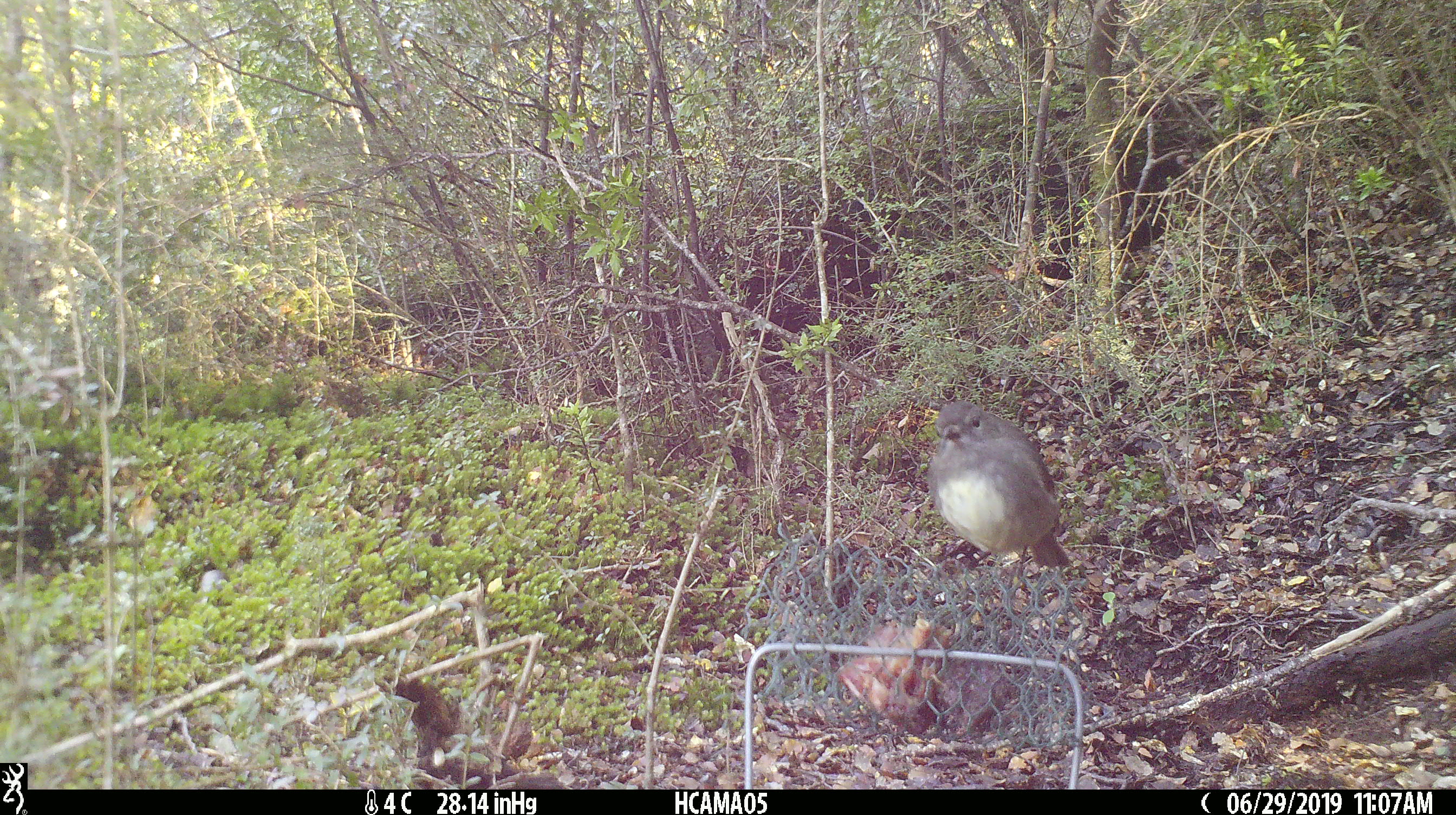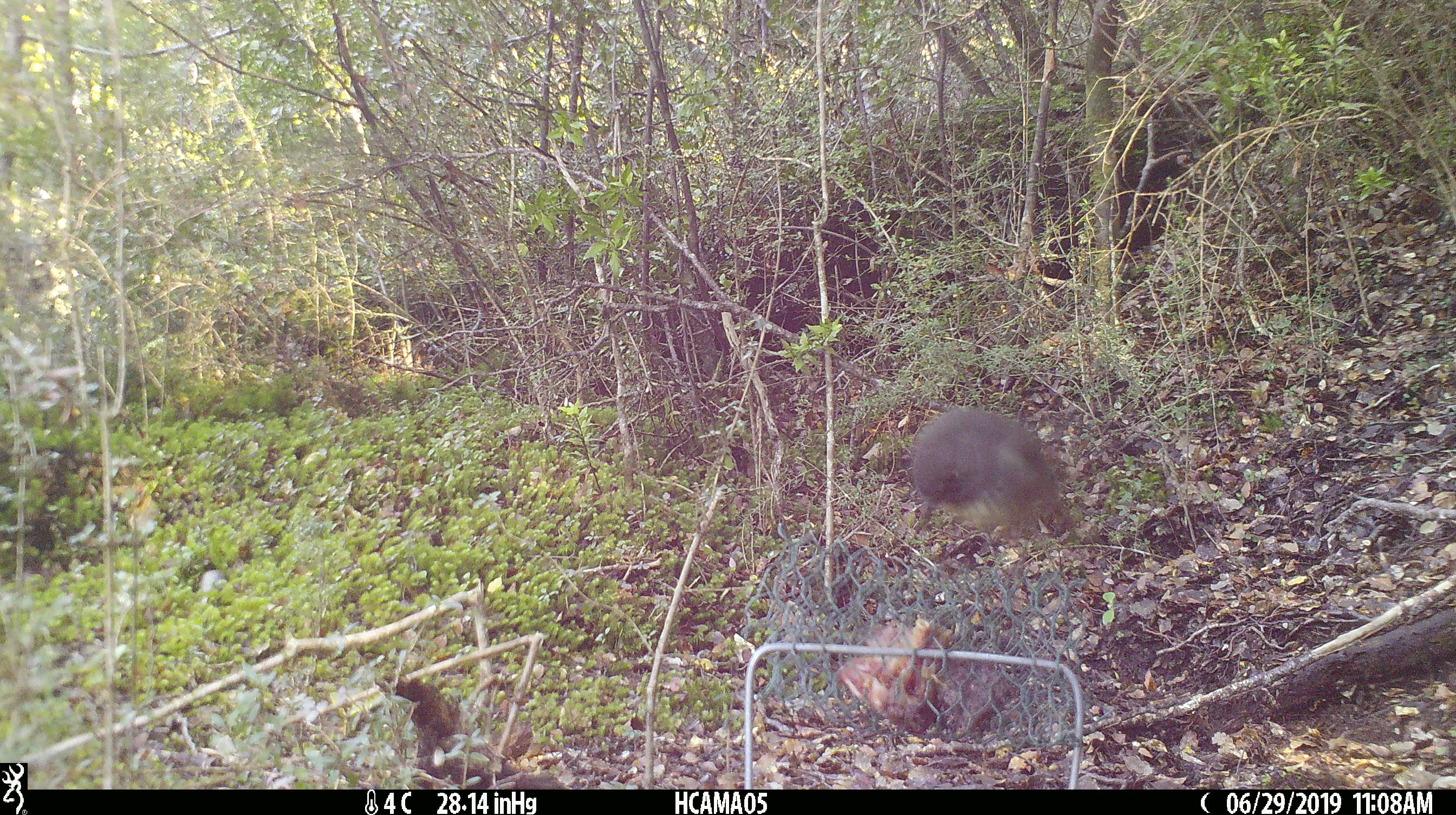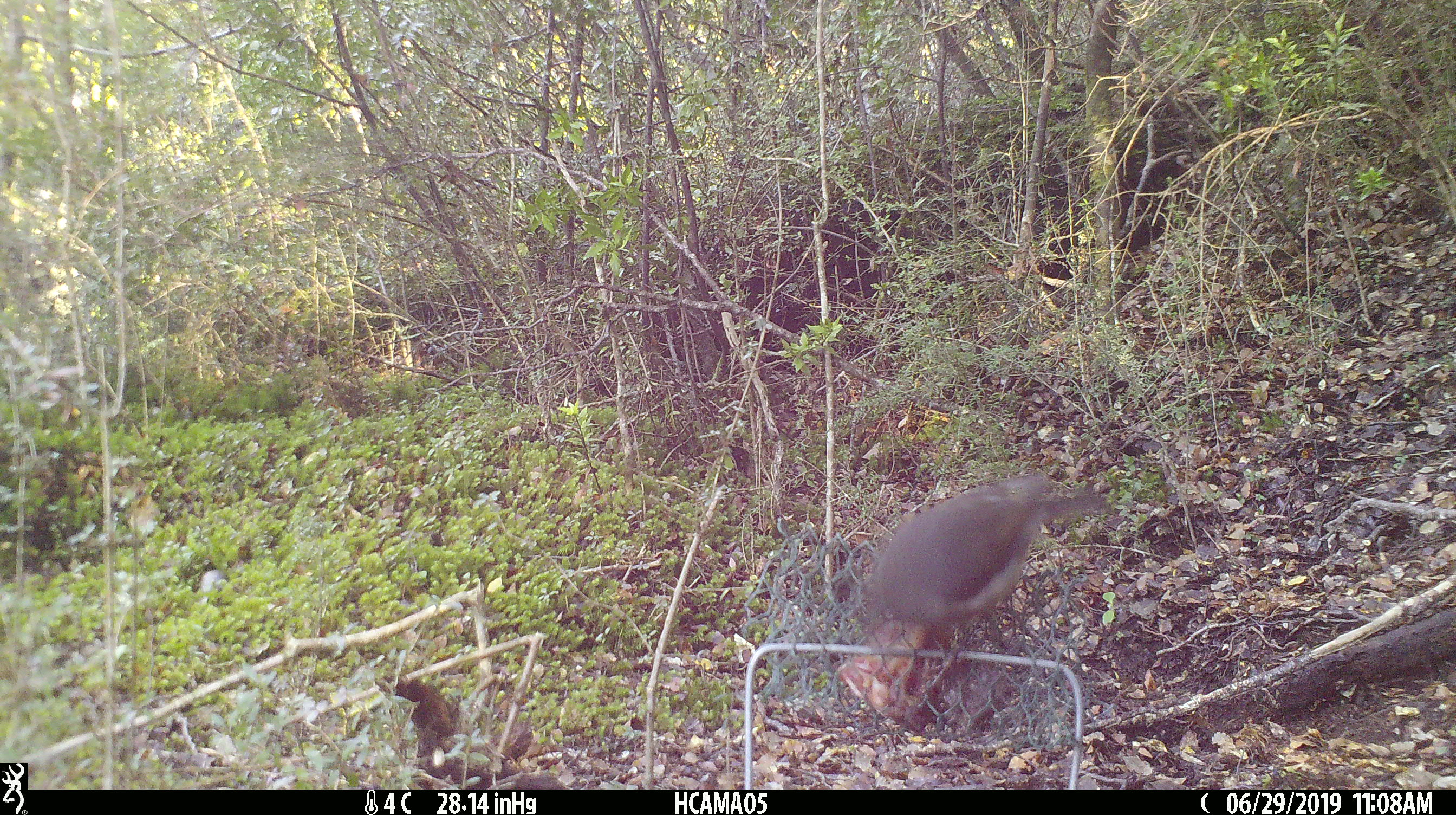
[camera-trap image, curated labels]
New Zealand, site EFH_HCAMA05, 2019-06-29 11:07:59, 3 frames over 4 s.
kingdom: Animalia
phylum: Chordata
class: Aves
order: Passeriformes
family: Petroicidae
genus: Petroica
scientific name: Petroica australis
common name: new zealand robin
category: robin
Robin (new zealand robin) (Petroica australis).